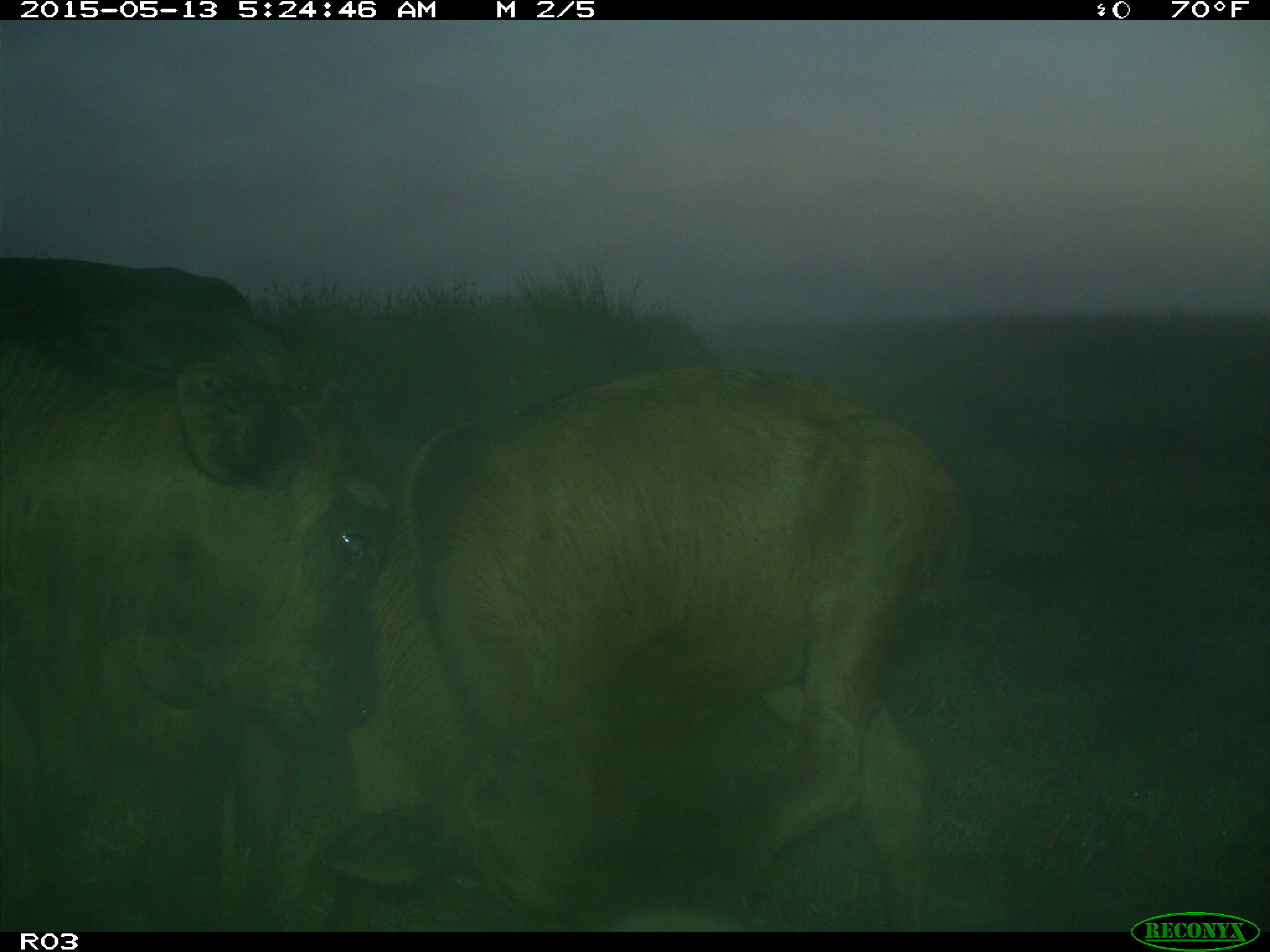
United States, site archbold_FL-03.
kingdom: Animalia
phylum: Chordata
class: Mammalia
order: Artiodactyla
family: Bovidae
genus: Bos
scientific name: Bos taurus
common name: domestic cow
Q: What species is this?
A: Bos taurus (domestic cow).